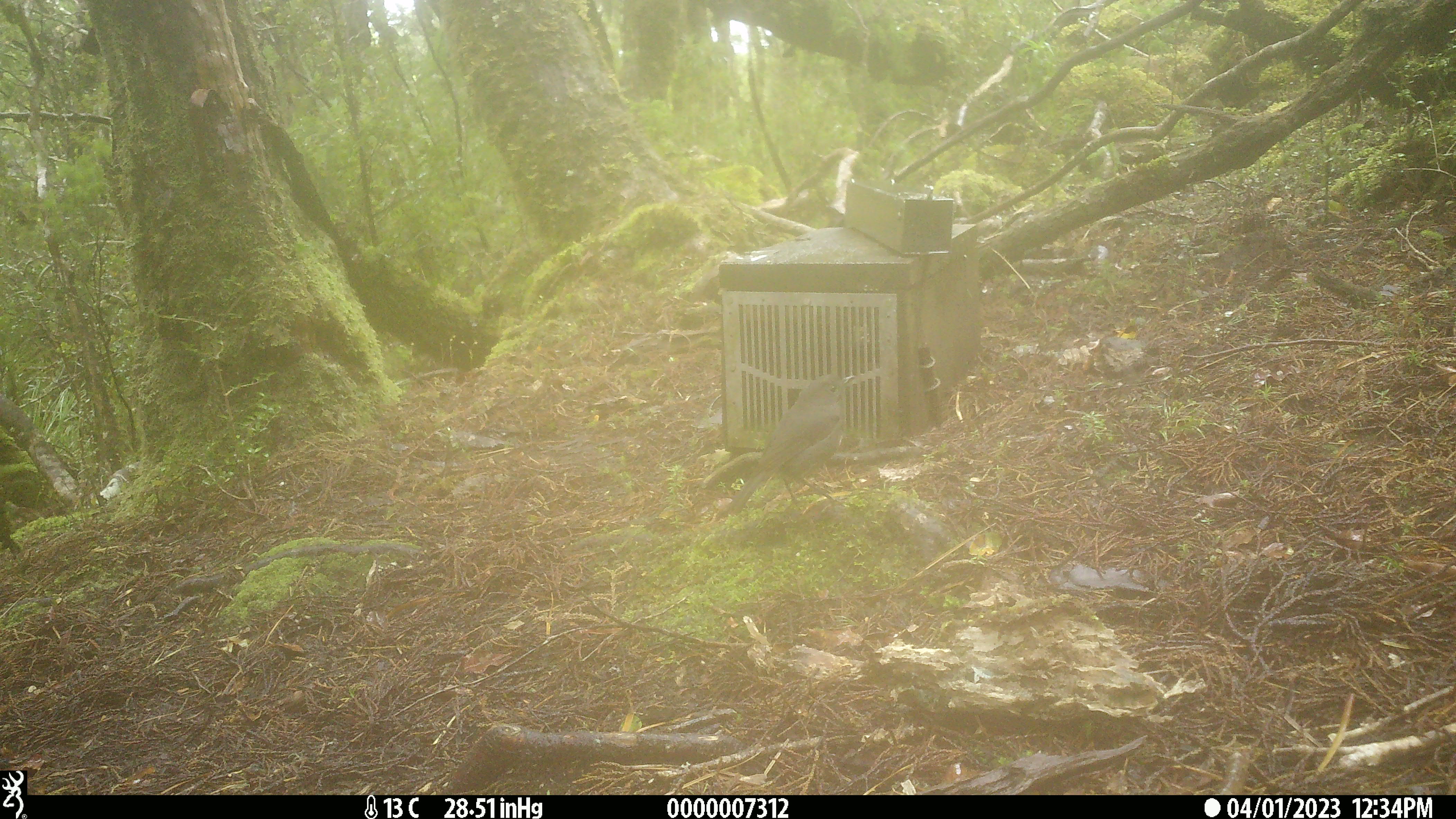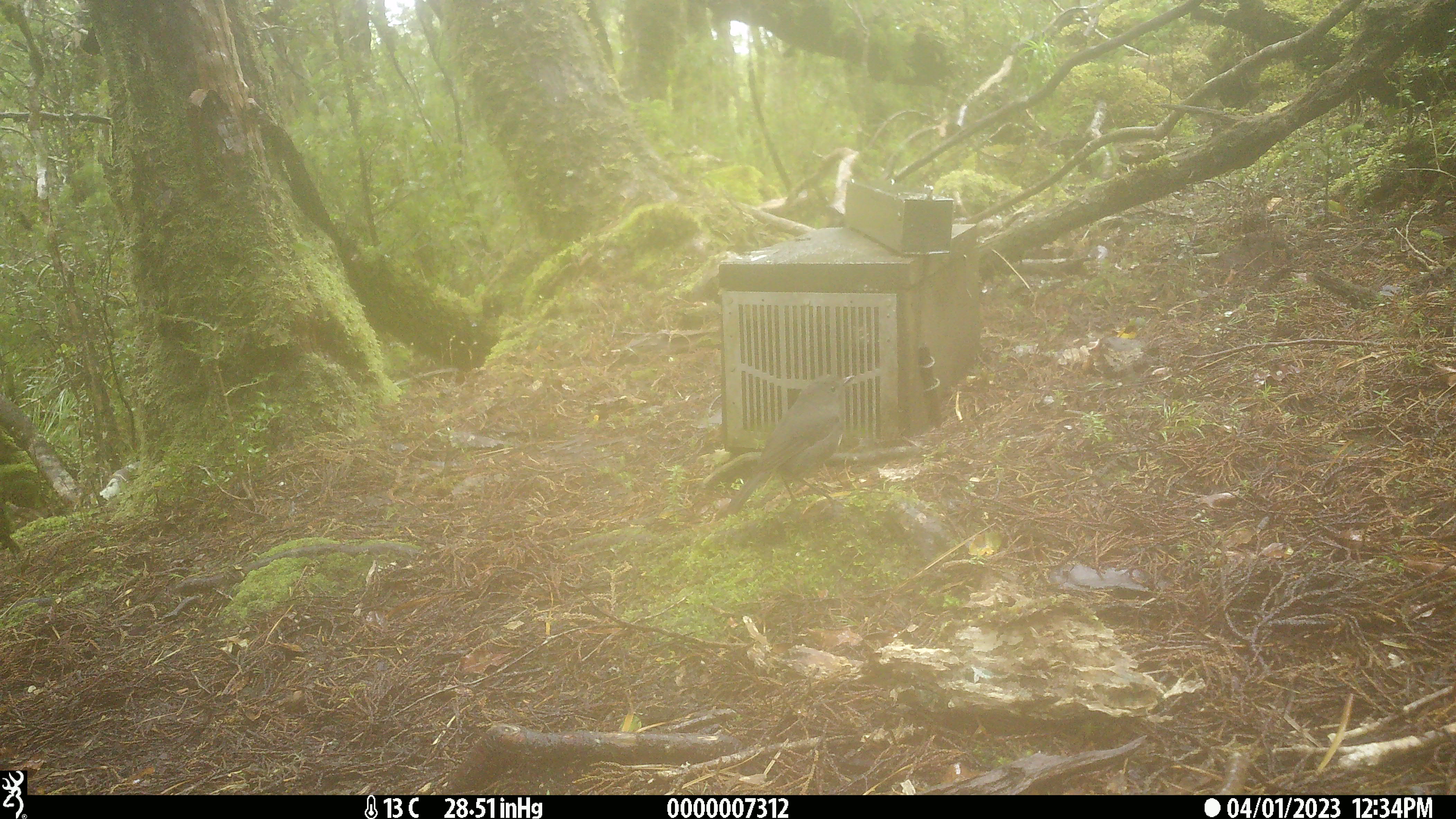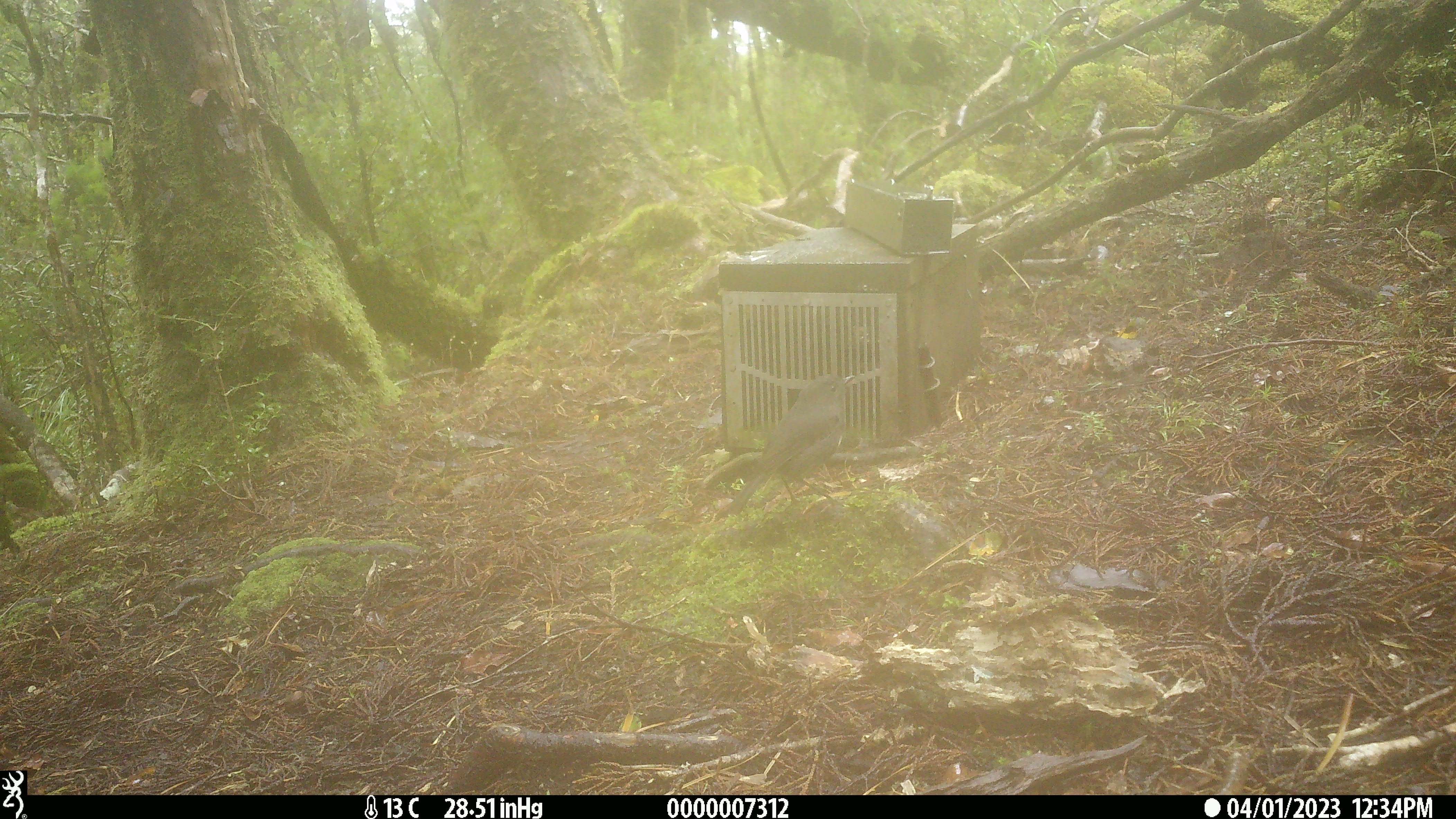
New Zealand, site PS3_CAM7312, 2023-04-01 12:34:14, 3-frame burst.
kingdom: Animalia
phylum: Chordata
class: Aves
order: Passeriformes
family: Petroicidae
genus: Petroica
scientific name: Petroica australis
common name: new zealand robin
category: robin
Robin (new zealand robin) (Petroica australis).